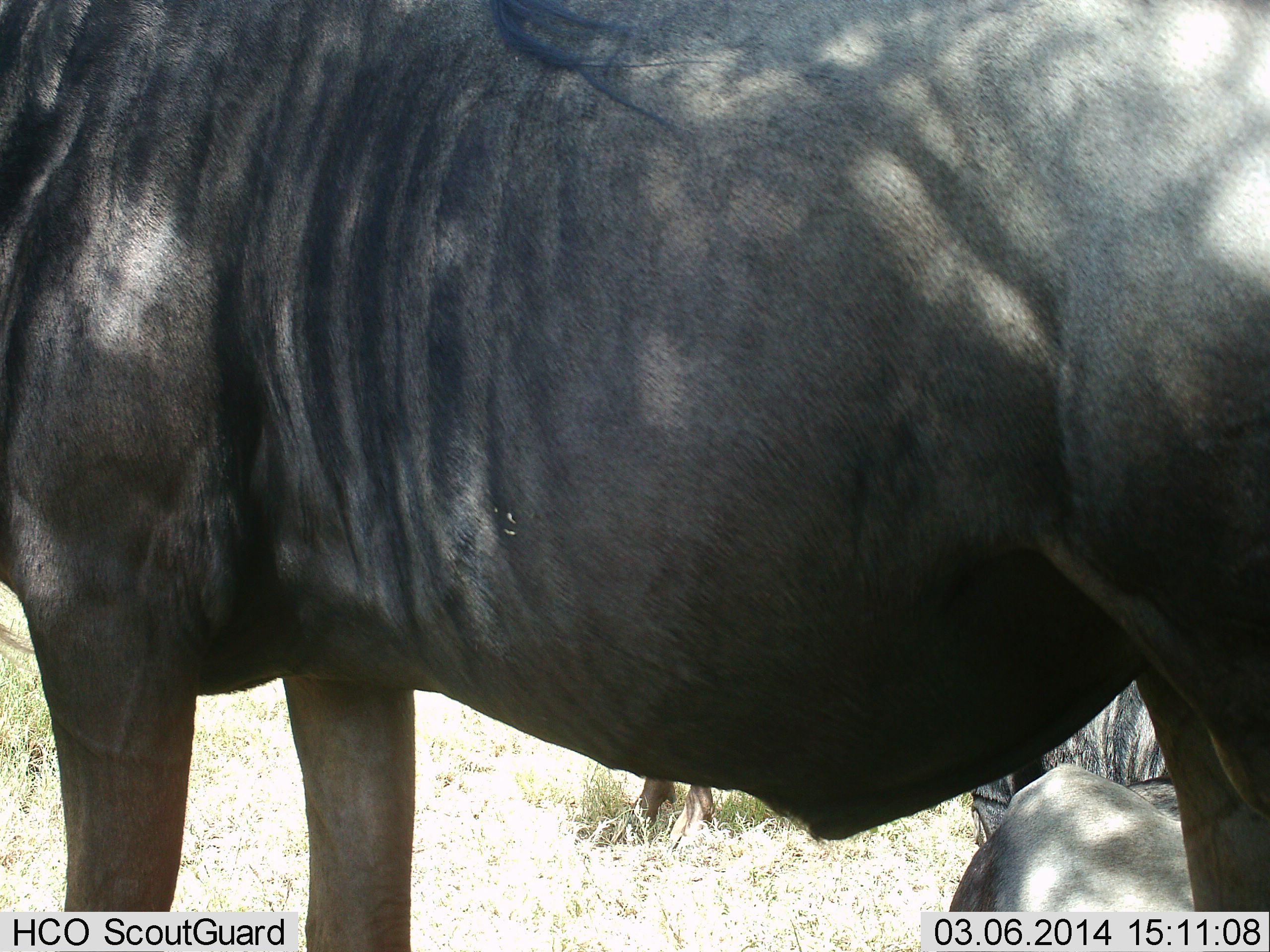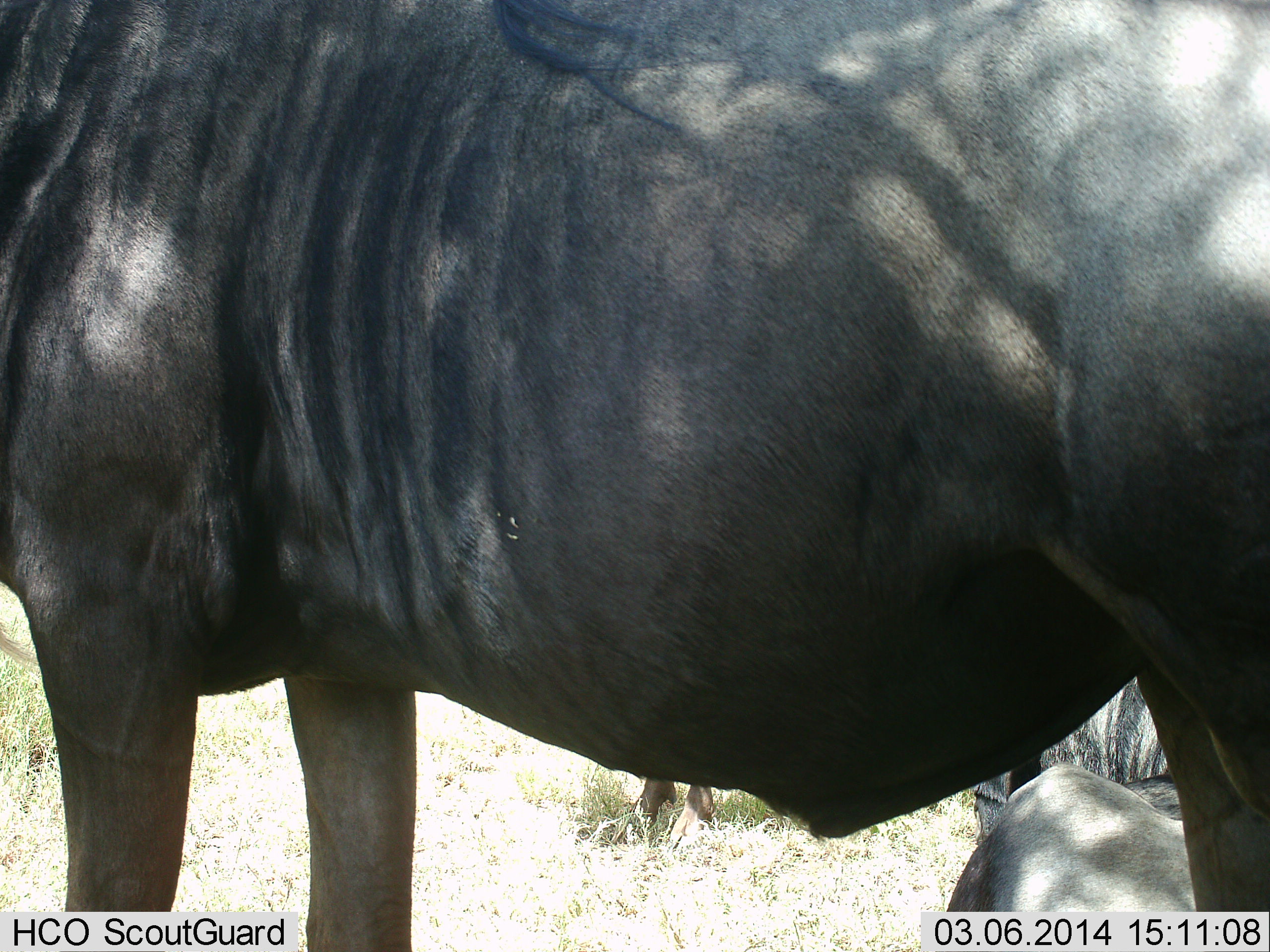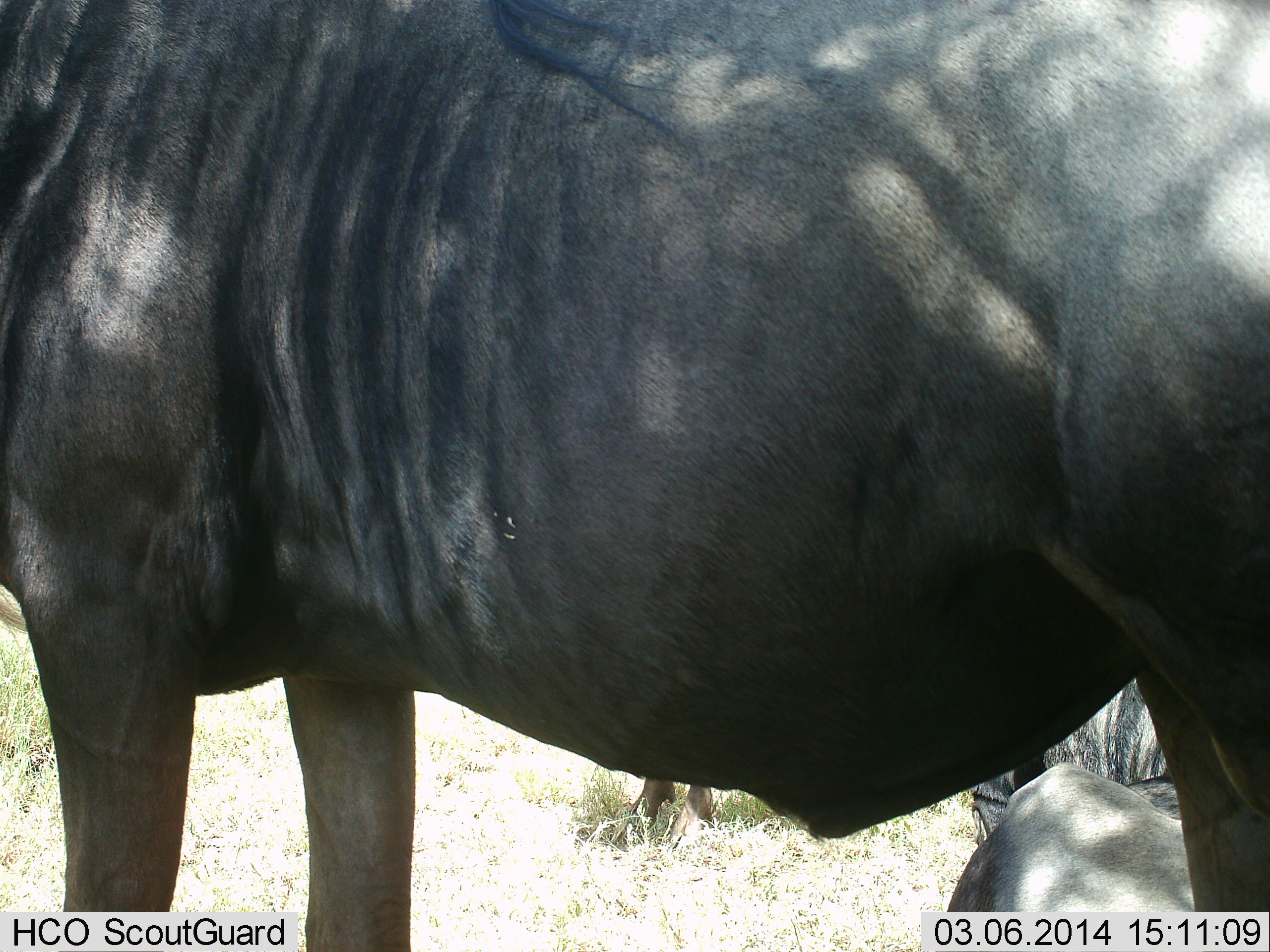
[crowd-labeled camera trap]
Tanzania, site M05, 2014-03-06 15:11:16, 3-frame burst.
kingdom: Animalia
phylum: Chordata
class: Mammalia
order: Artiodactyla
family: Bovidae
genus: Connochaetes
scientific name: Connochaetes taurinus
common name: blue wildebeest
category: wildebeest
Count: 3.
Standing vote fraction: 90%.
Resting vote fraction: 90%.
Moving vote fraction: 0%.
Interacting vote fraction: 0%.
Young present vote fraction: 0%.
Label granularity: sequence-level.